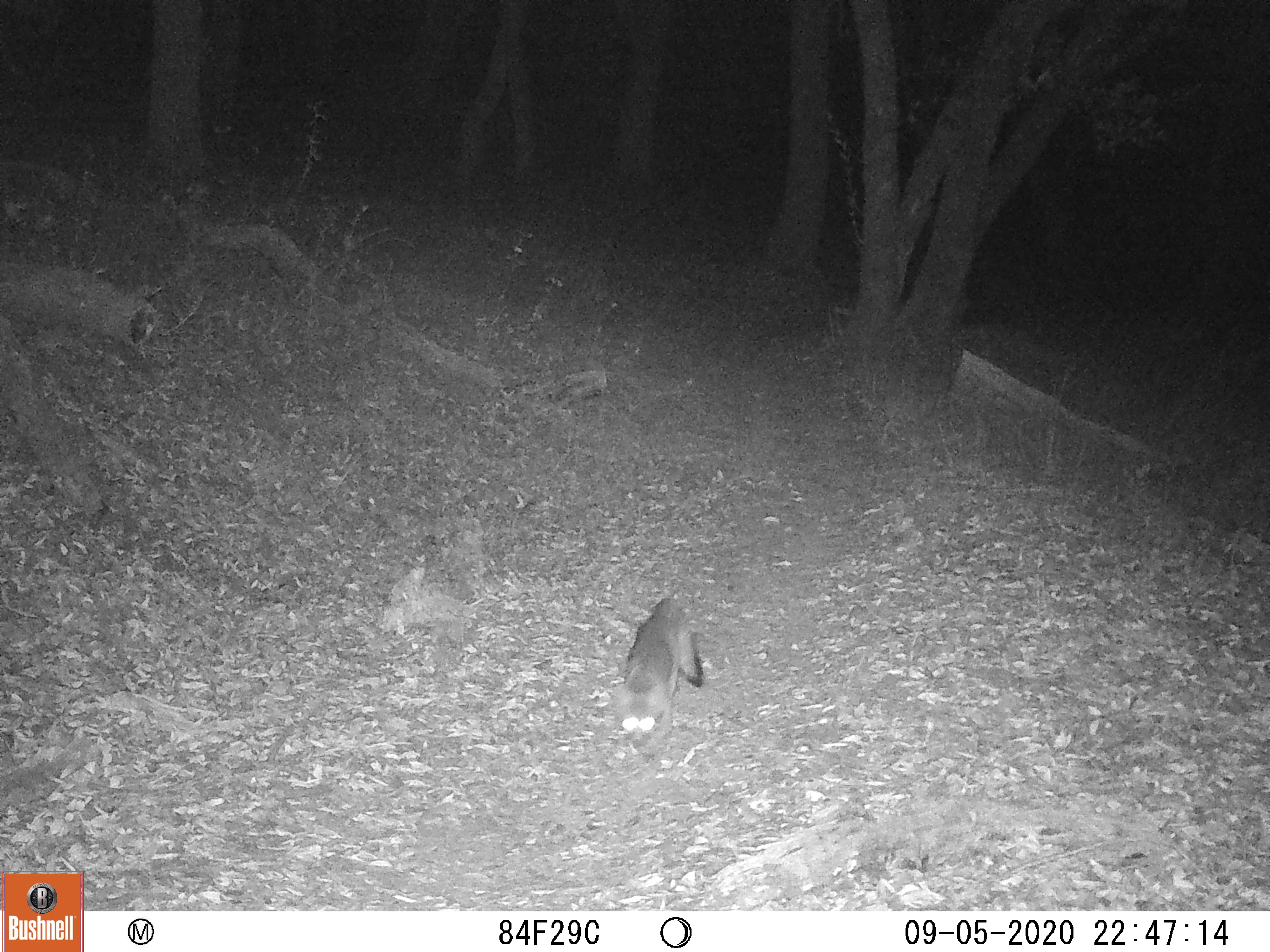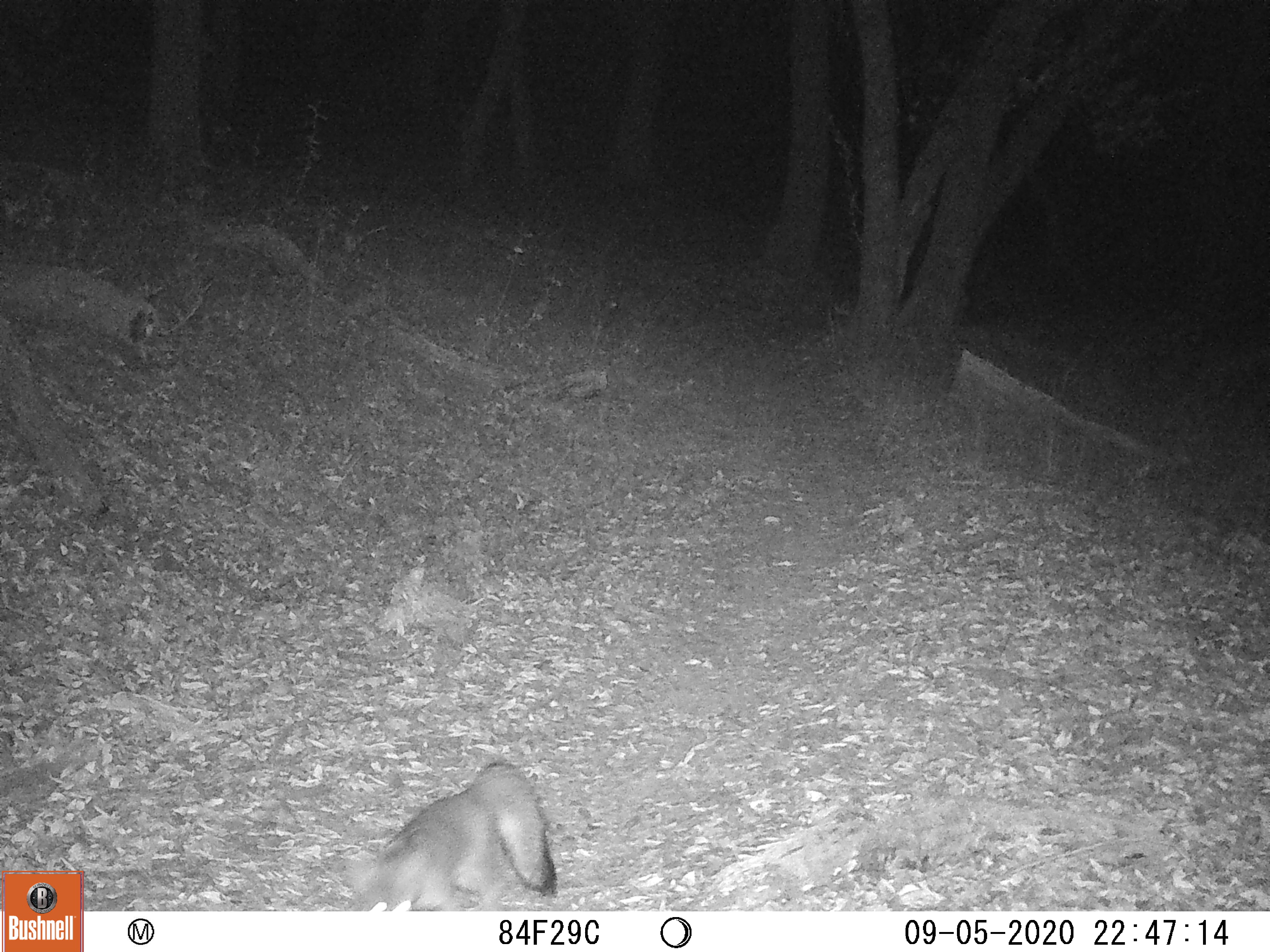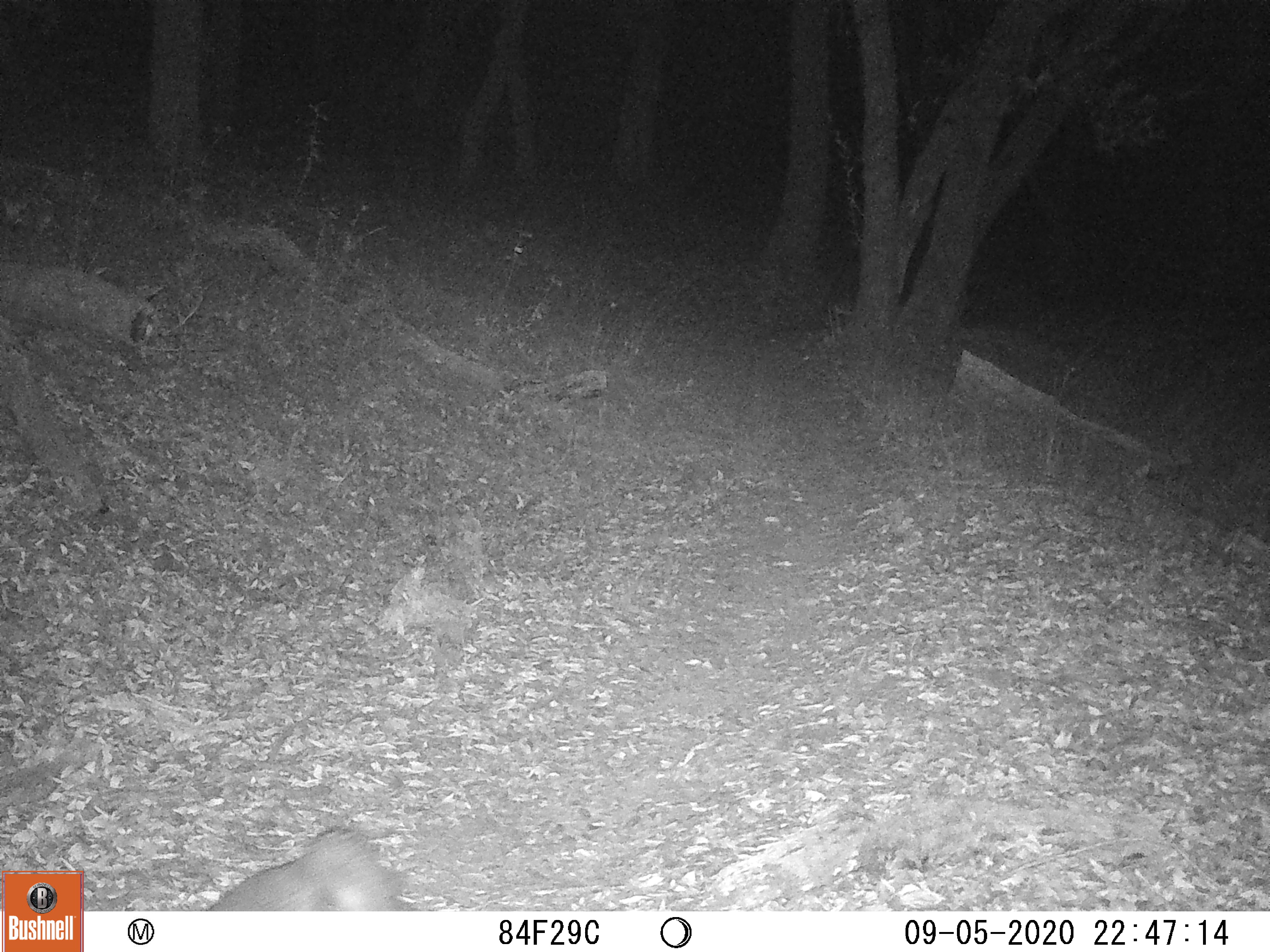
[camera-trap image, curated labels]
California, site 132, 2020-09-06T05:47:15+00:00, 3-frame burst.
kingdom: Animalia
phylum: Chordata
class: Mammalia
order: Carnivora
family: Canidae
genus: Urocyon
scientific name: Urocyon cinereoargenteus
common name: gray fox